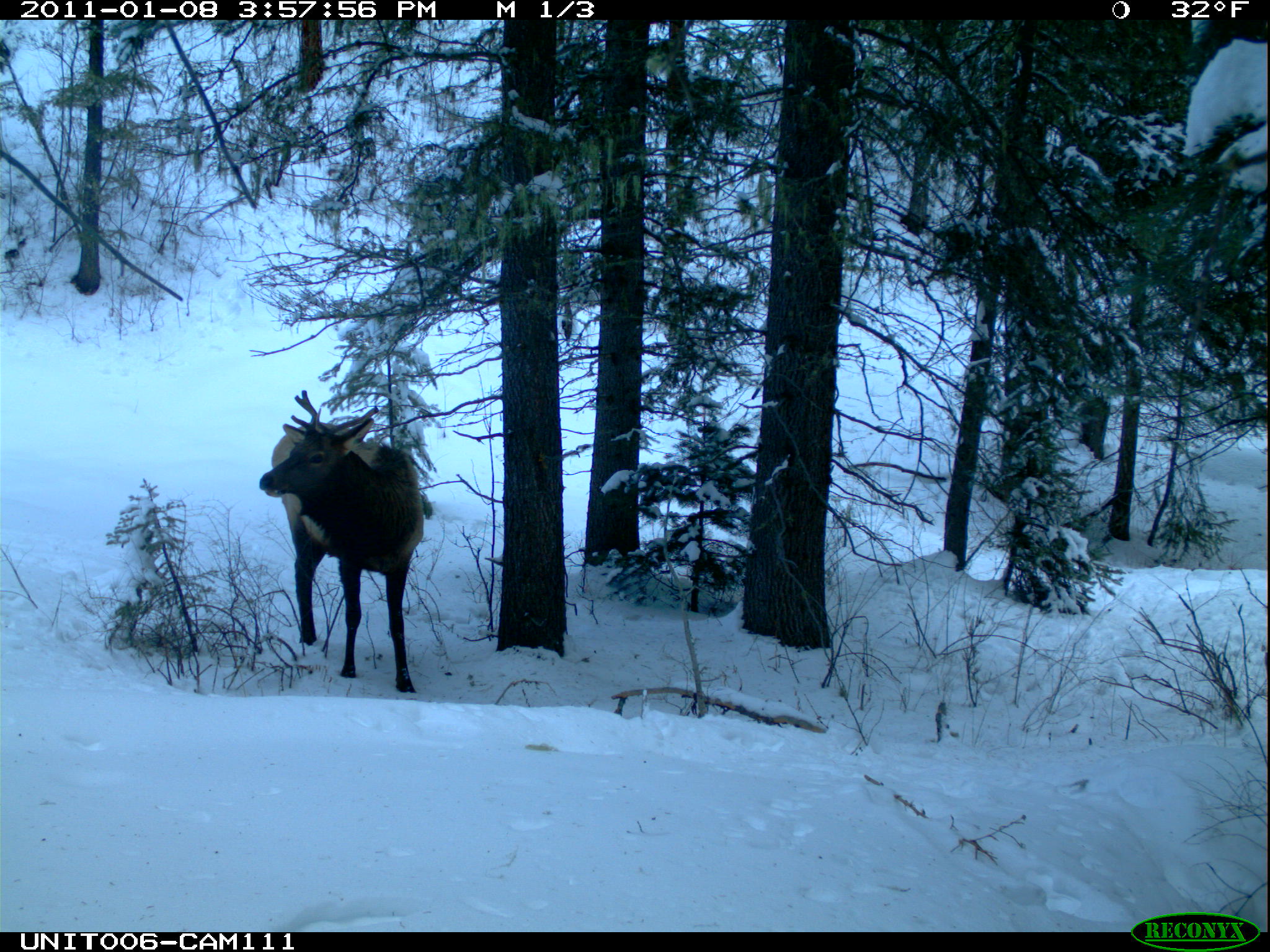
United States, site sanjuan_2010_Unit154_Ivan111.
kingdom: Animalia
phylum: Chordata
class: Mammalia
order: Artiodactyla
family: Cervidae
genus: Cervus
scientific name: Cervus elaphus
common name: red deer